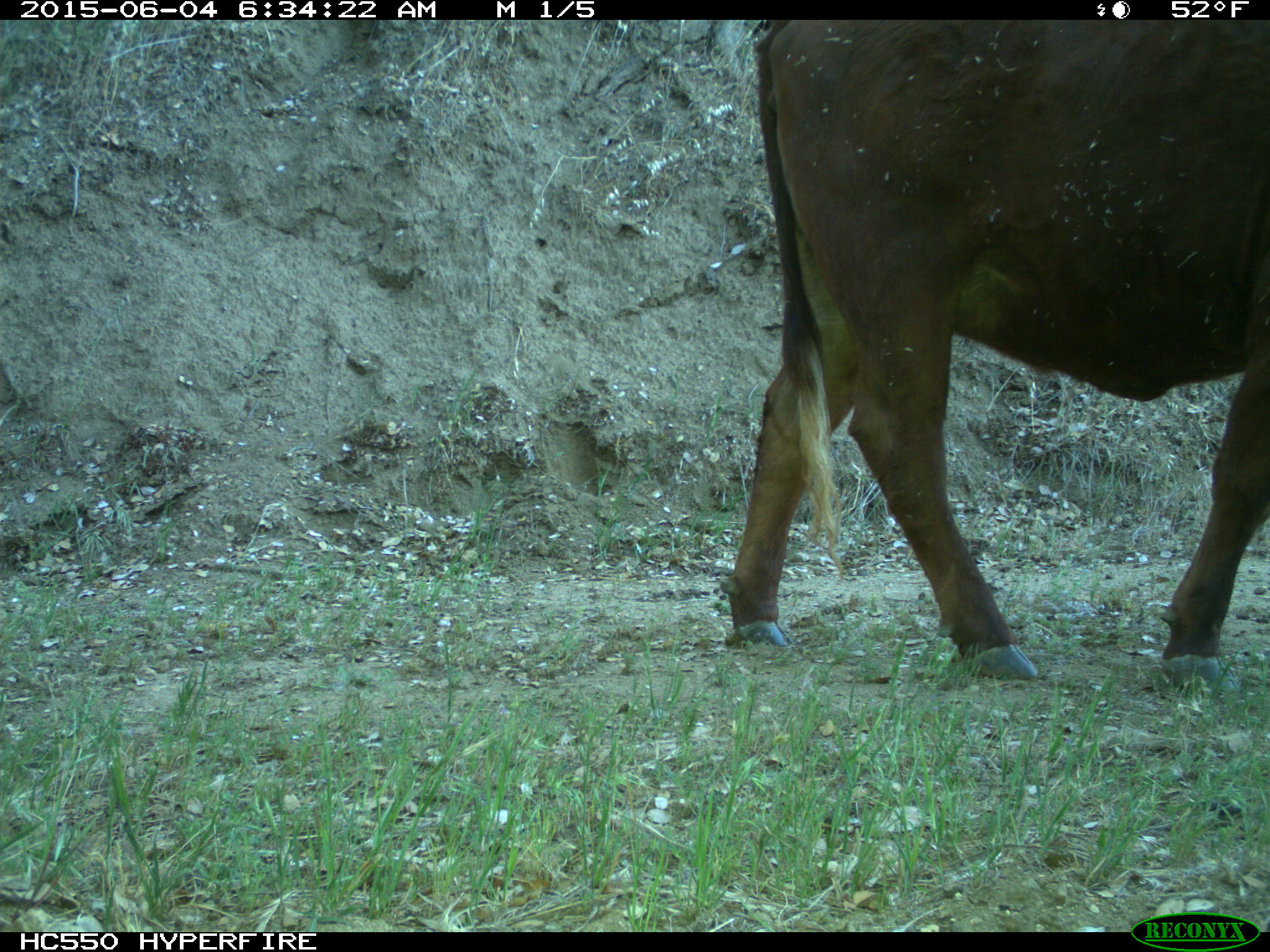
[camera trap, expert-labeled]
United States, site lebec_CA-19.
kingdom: Animalia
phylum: Chordata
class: Mammalia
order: Artiodactyla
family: Bovidae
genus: Bos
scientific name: Bos taurus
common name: domestic cow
Bos taurus (domestic cow).